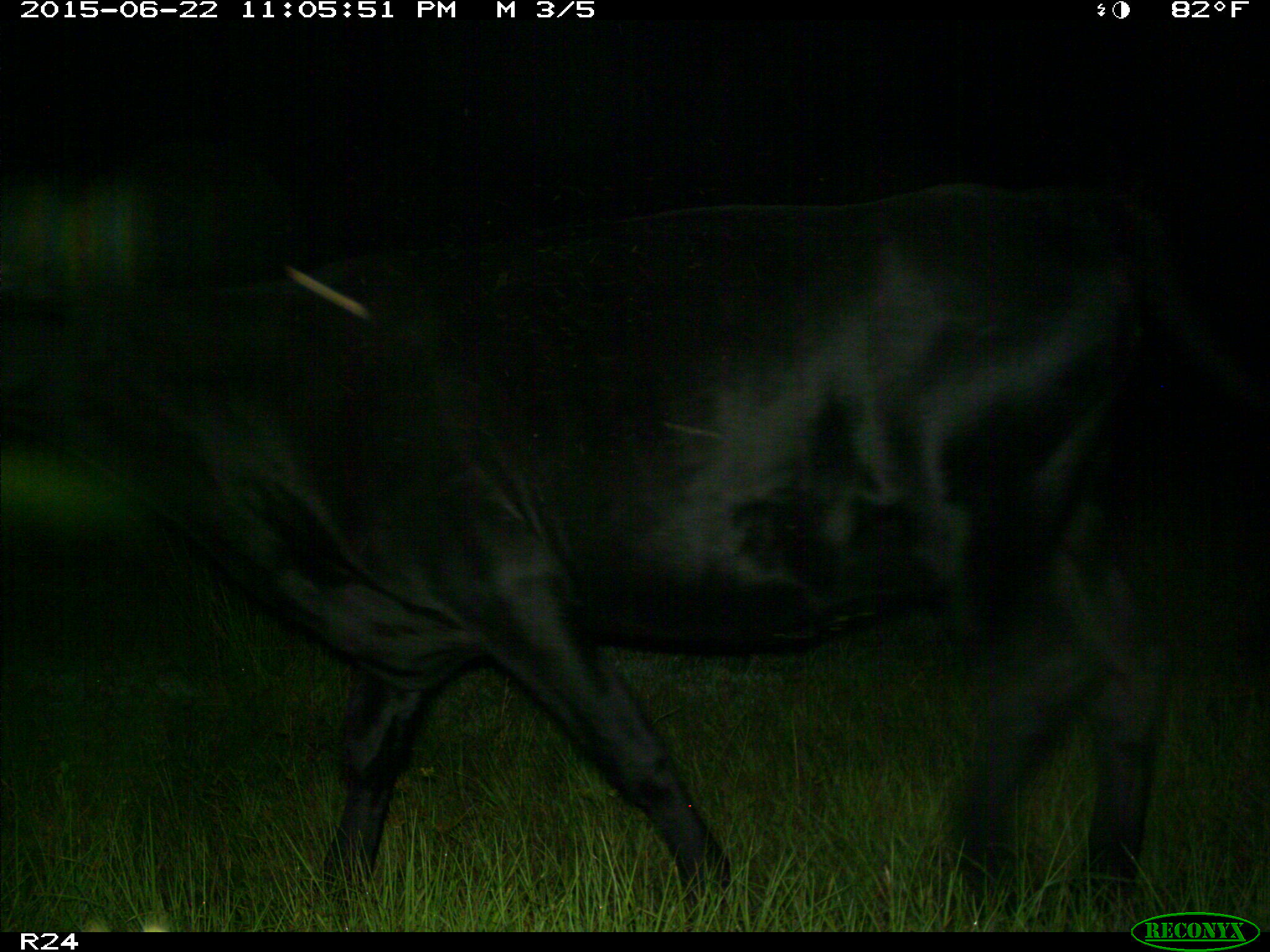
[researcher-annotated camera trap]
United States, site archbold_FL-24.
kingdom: Animalia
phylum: Chordata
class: Mammalia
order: Artiodactyla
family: Bovidae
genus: Bos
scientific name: Bos taurus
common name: domestic cow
Bos taurus (domestic cow).